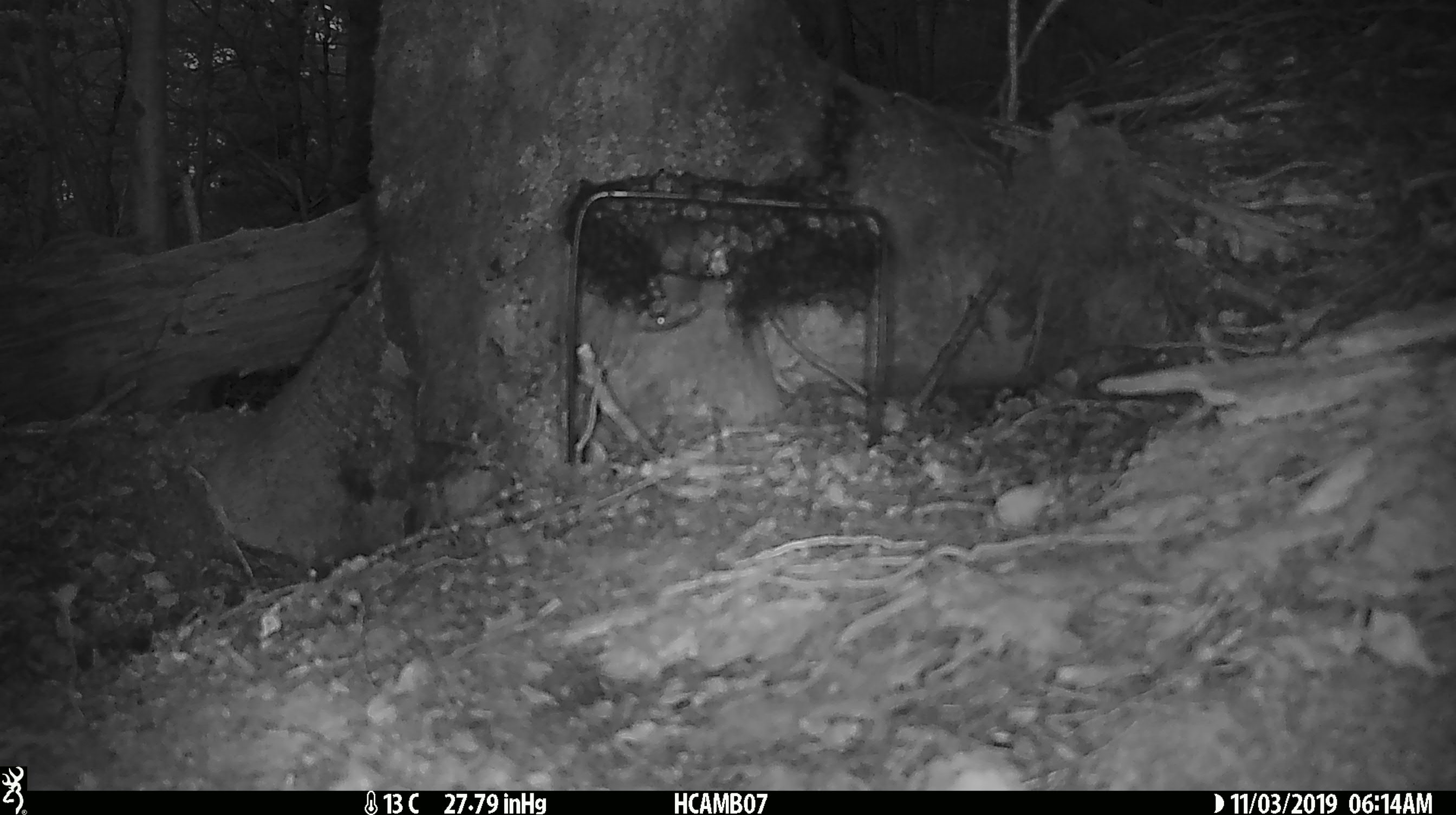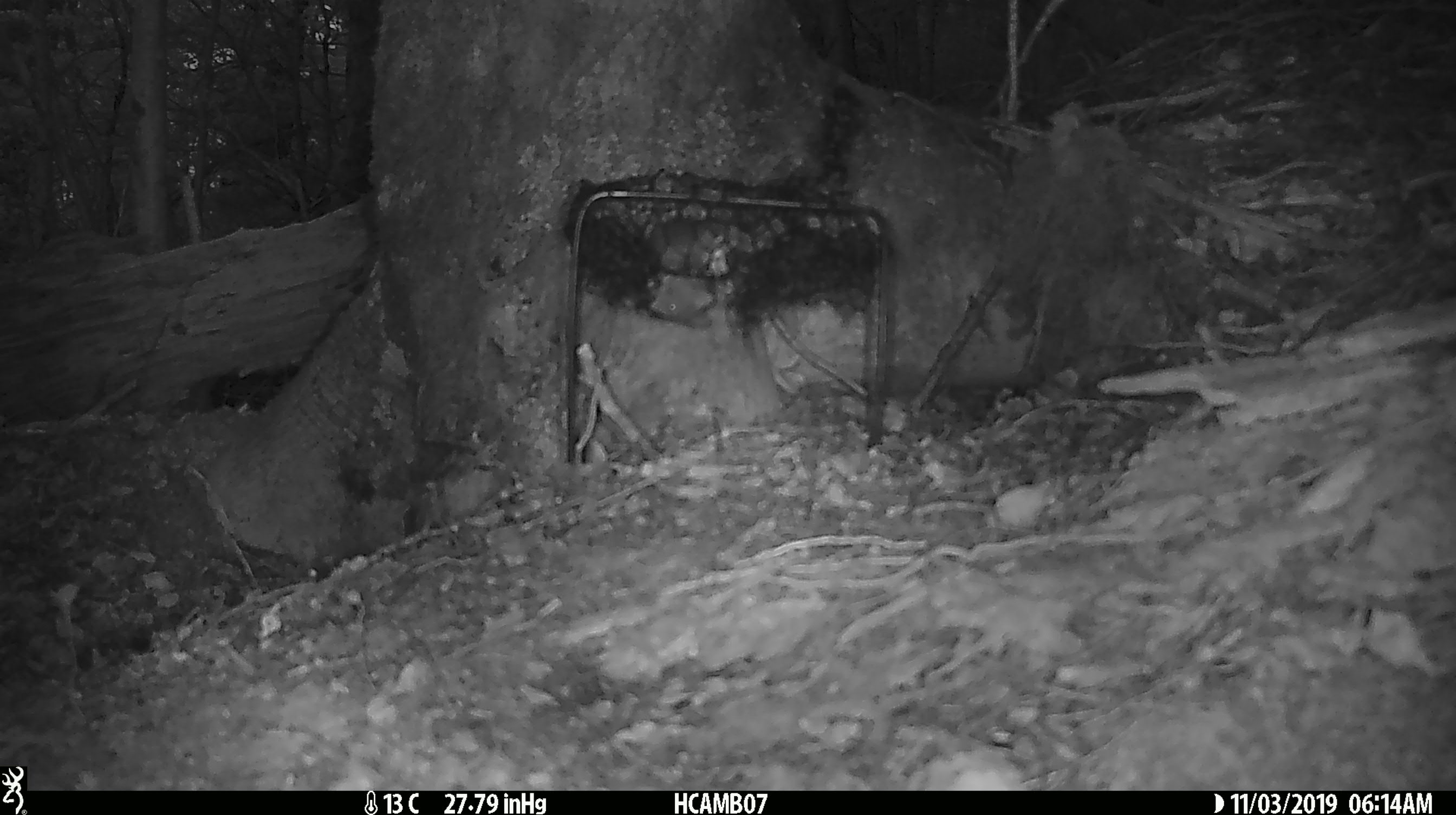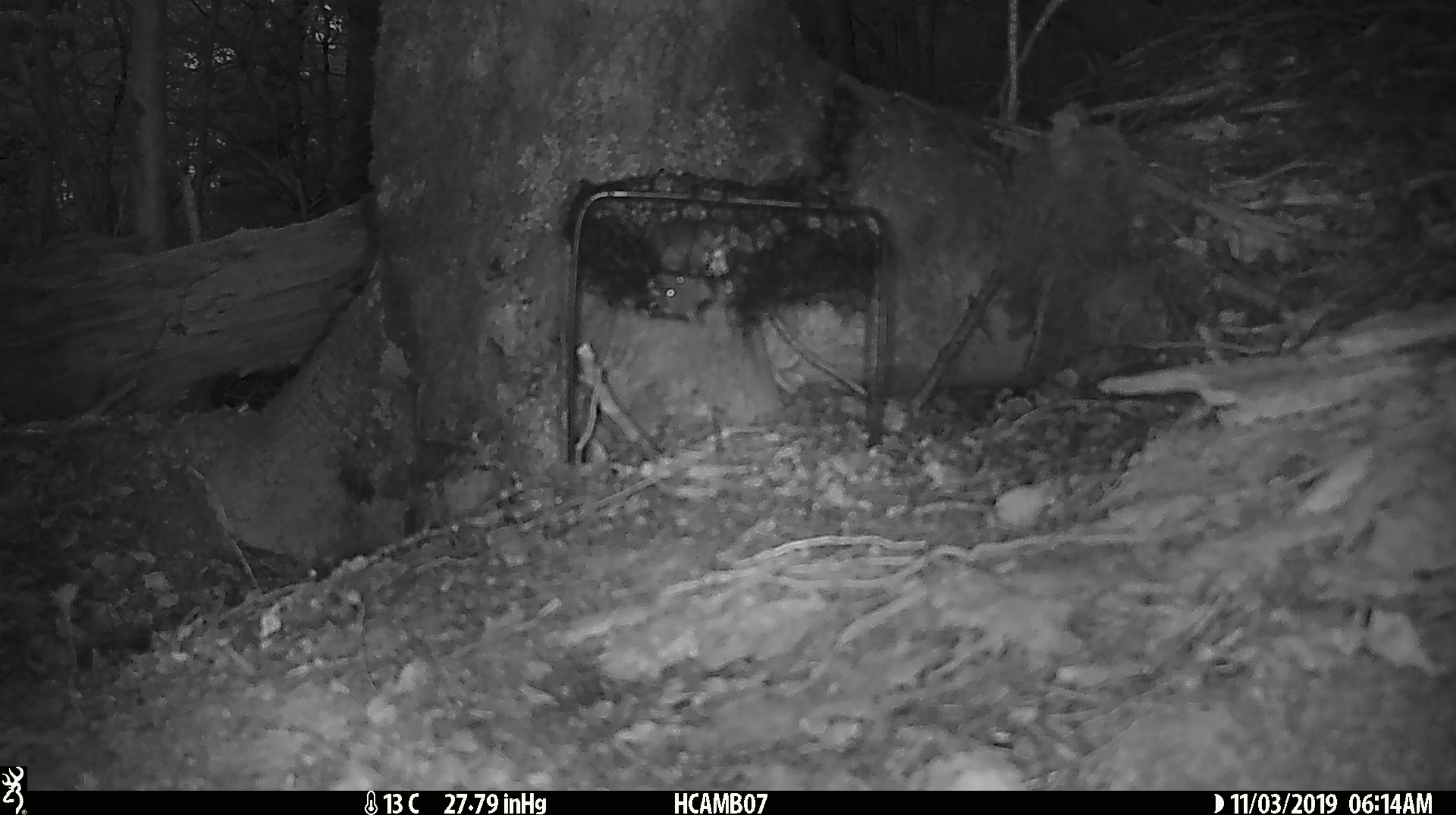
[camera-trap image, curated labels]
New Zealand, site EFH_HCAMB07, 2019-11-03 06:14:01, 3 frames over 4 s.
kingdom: Animalia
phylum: Chordata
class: Mammalia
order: Rodentia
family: Muridae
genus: Mus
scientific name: Mus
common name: mouse